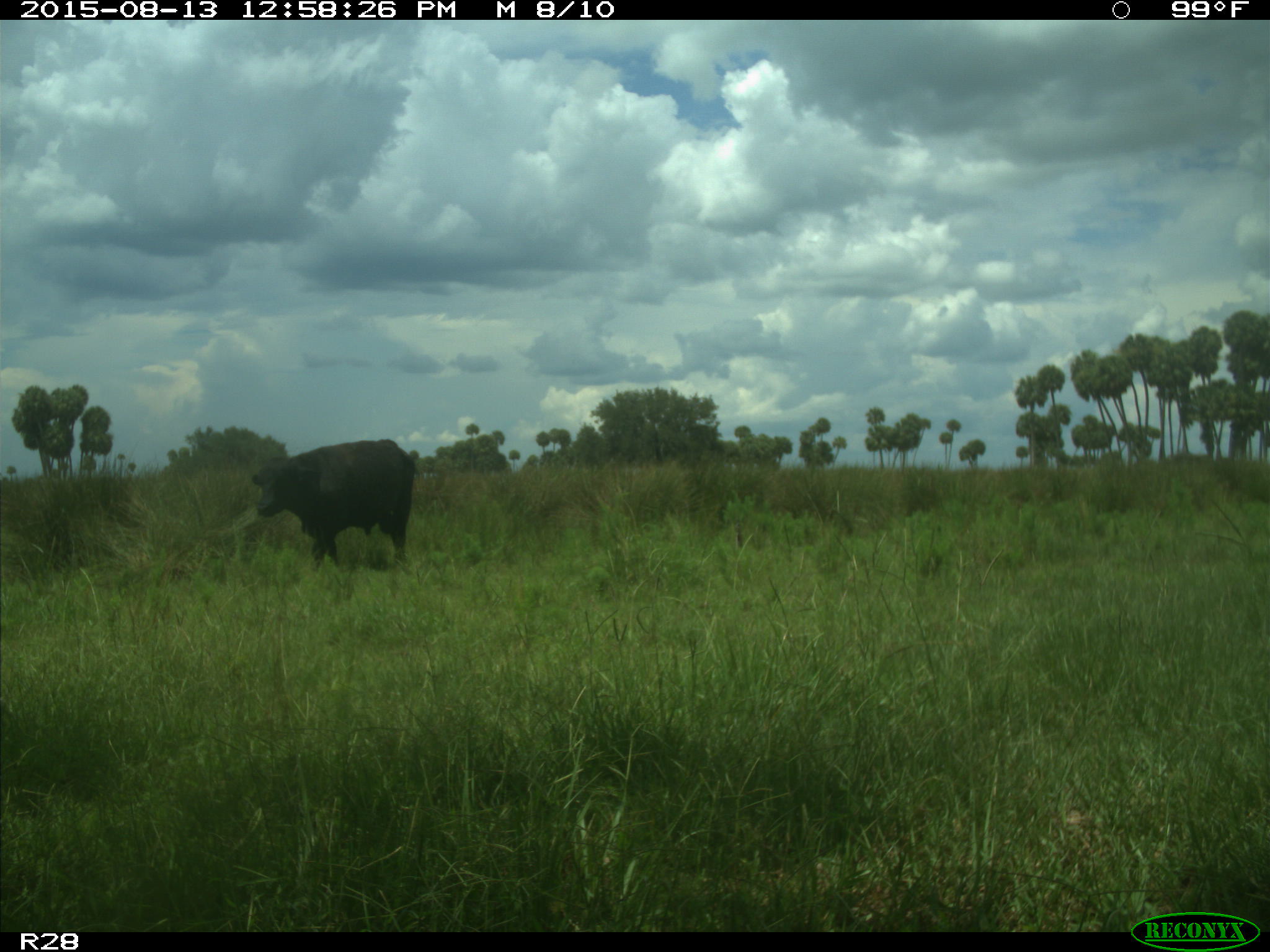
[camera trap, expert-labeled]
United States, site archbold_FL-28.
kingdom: Animalia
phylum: Chordata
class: Mammalia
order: Artiodactyla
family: Bovidae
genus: Bos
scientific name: Bos taurus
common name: domestic cow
Bos taurus (domestic cow).